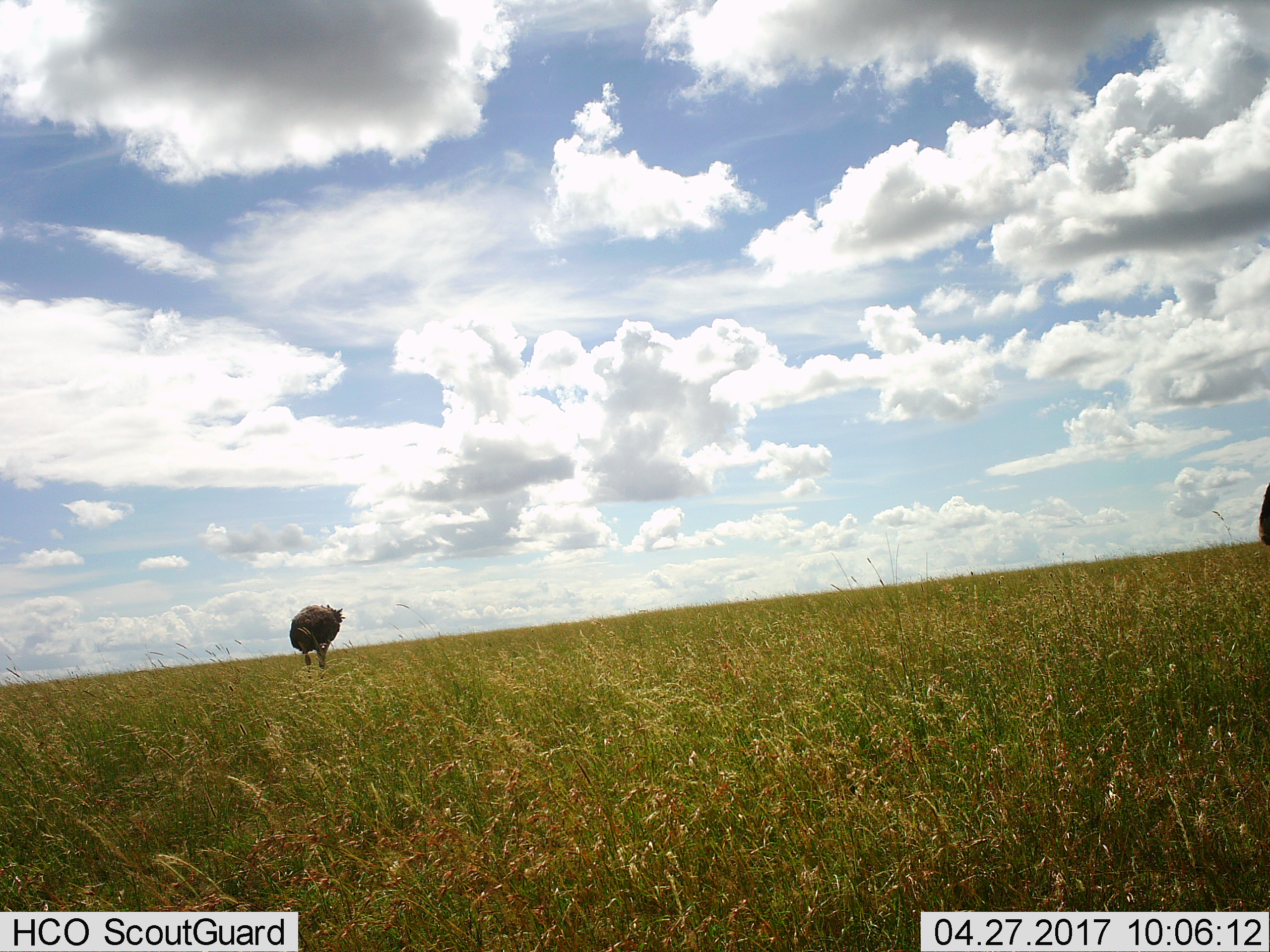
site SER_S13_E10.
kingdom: Animalia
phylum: Chordata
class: Aves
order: Struthioniformes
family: Struthionidae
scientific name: Struthionidae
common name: ostrich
Ostrich (Struthionidae), count 1. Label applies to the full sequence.